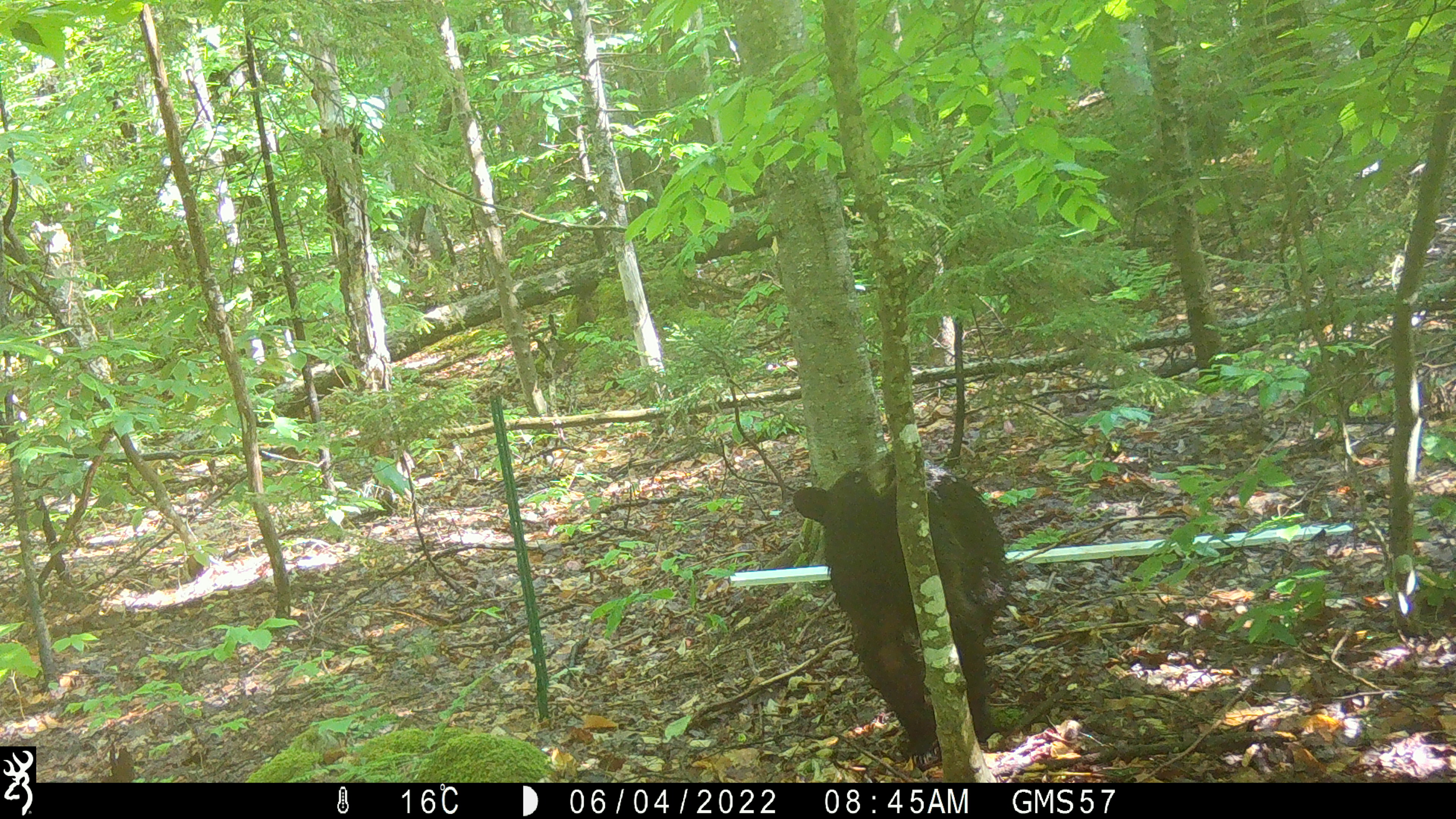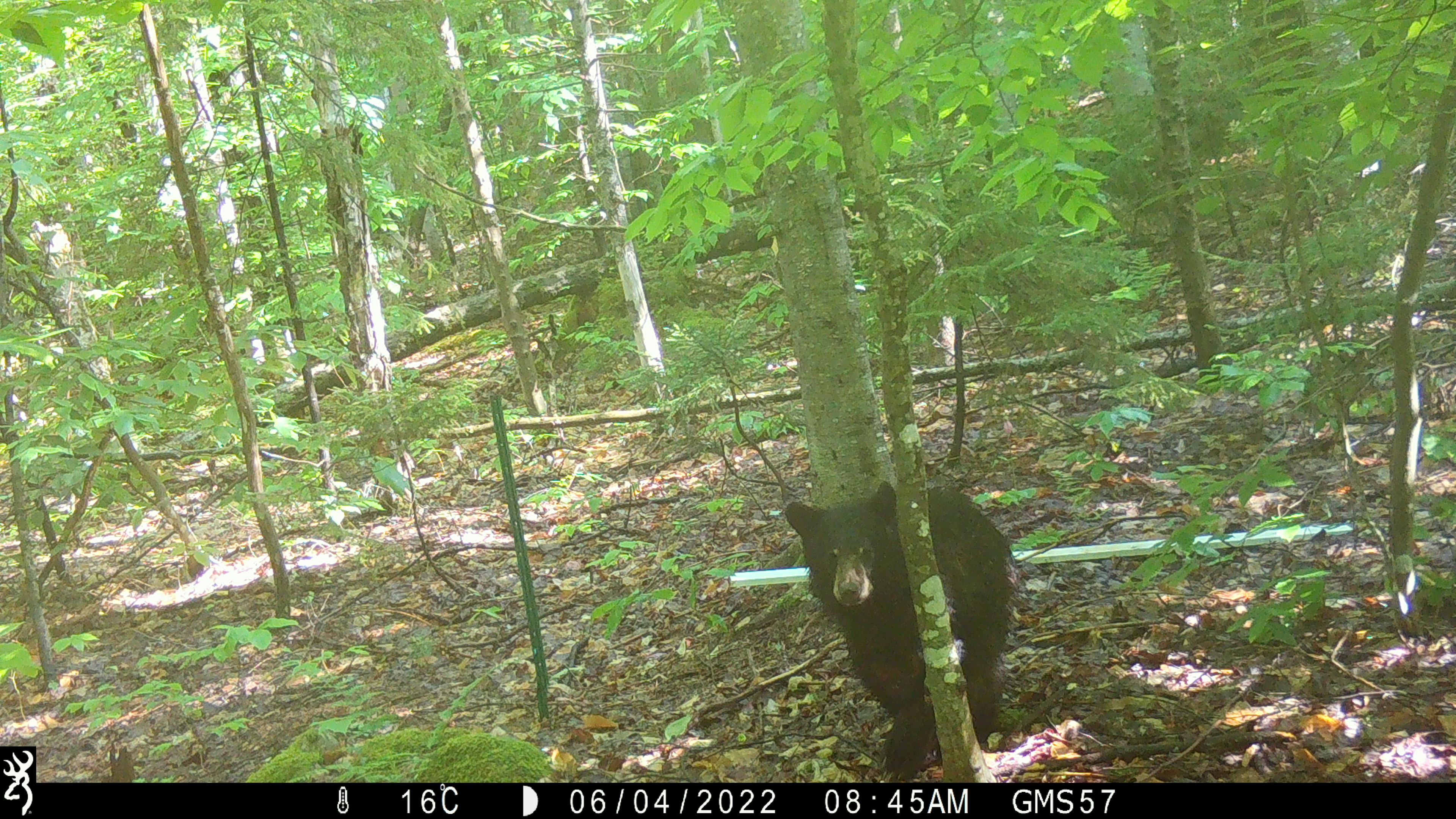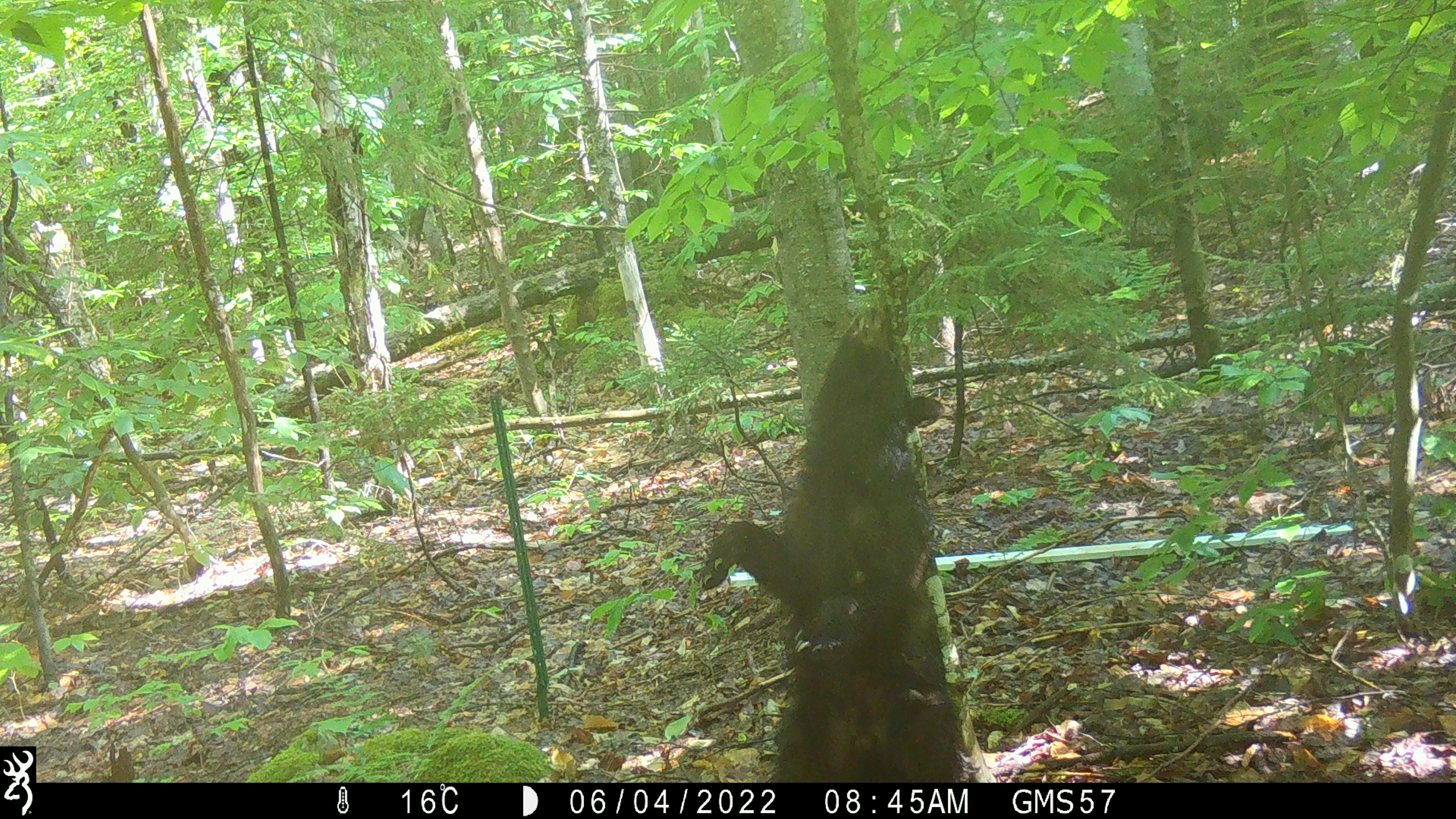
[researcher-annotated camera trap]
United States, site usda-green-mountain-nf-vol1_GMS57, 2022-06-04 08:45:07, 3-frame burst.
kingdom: Animalia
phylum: Chordata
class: Mammalia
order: Carnivora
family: Ursidae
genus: Ursus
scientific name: Ursus americanus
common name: black bear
Black bear (Ursus americanus).